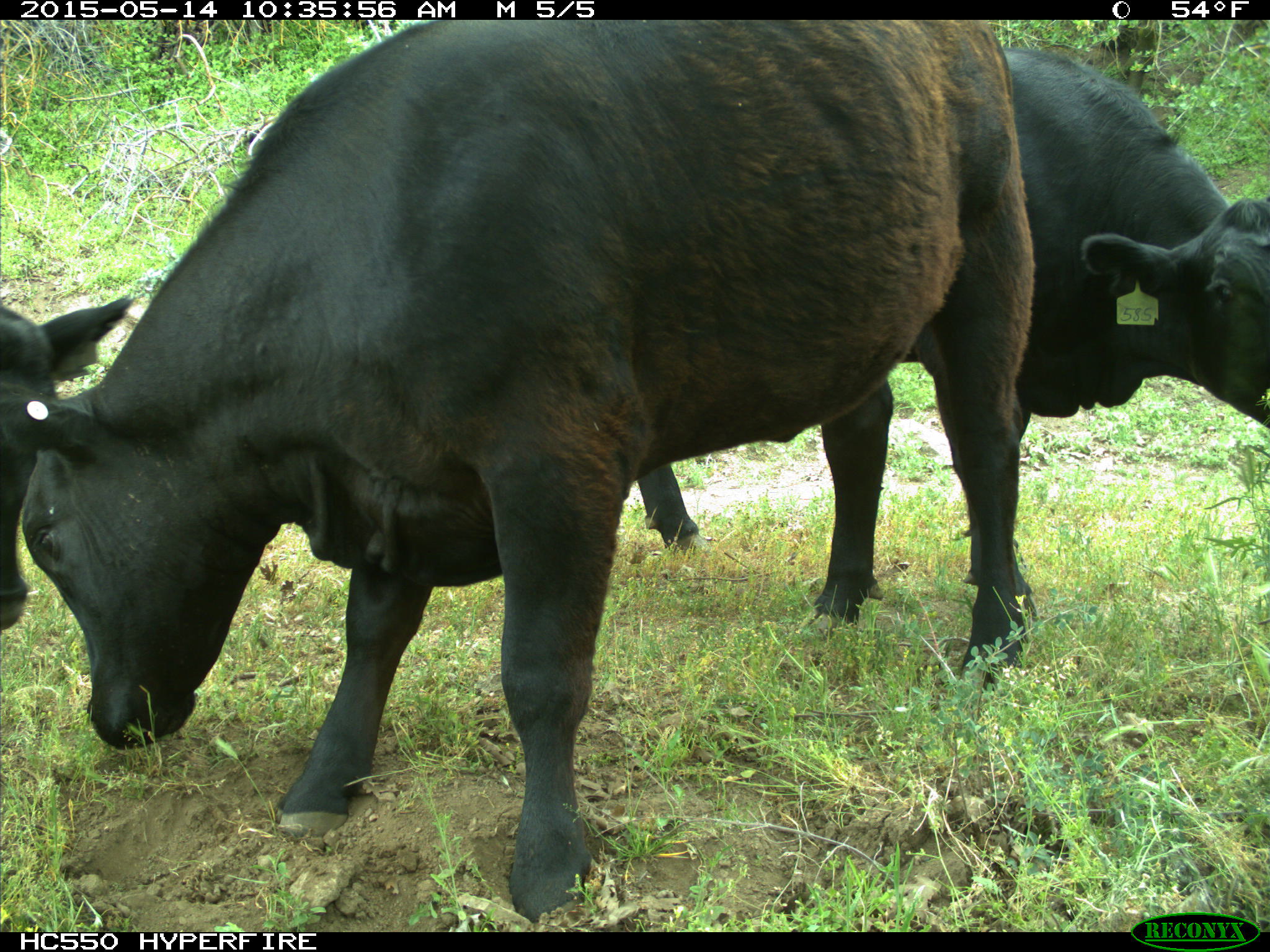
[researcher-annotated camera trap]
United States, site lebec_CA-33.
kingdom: Animalia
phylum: Chordata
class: Mammalia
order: Artiodactyla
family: Bovidae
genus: Bos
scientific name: Bos taurus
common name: domestic cow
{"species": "Bos taurus (domestic cow)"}